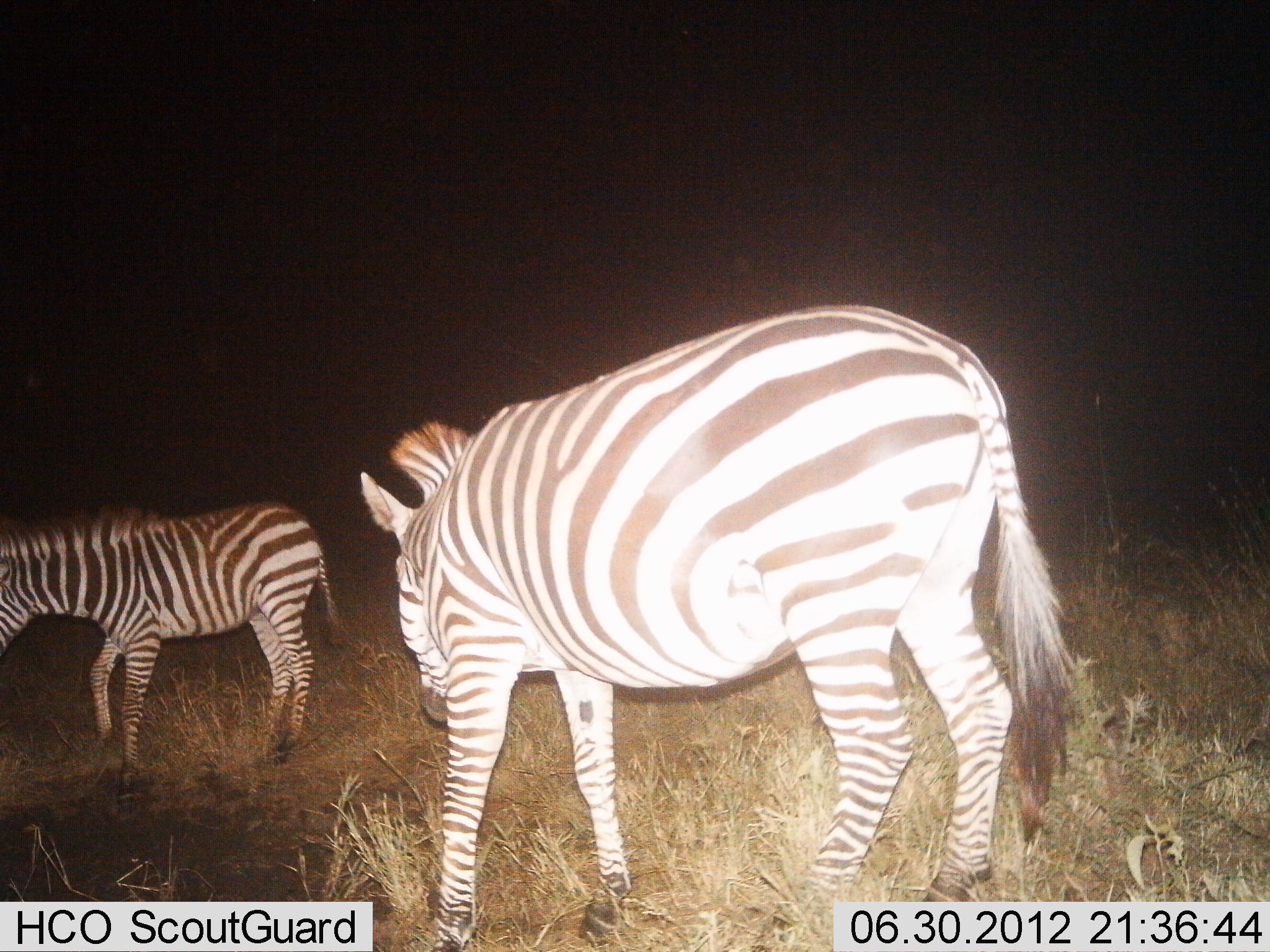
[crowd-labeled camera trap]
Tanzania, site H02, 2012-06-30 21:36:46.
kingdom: Animalia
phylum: Chordata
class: Mammalia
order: Perissodactyla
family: Equidae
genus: Equus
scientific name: Equus quagga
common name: plains zebra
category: zebra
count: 2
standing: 60%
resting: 0%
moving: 40%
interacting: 0%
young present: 0%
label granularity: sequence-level